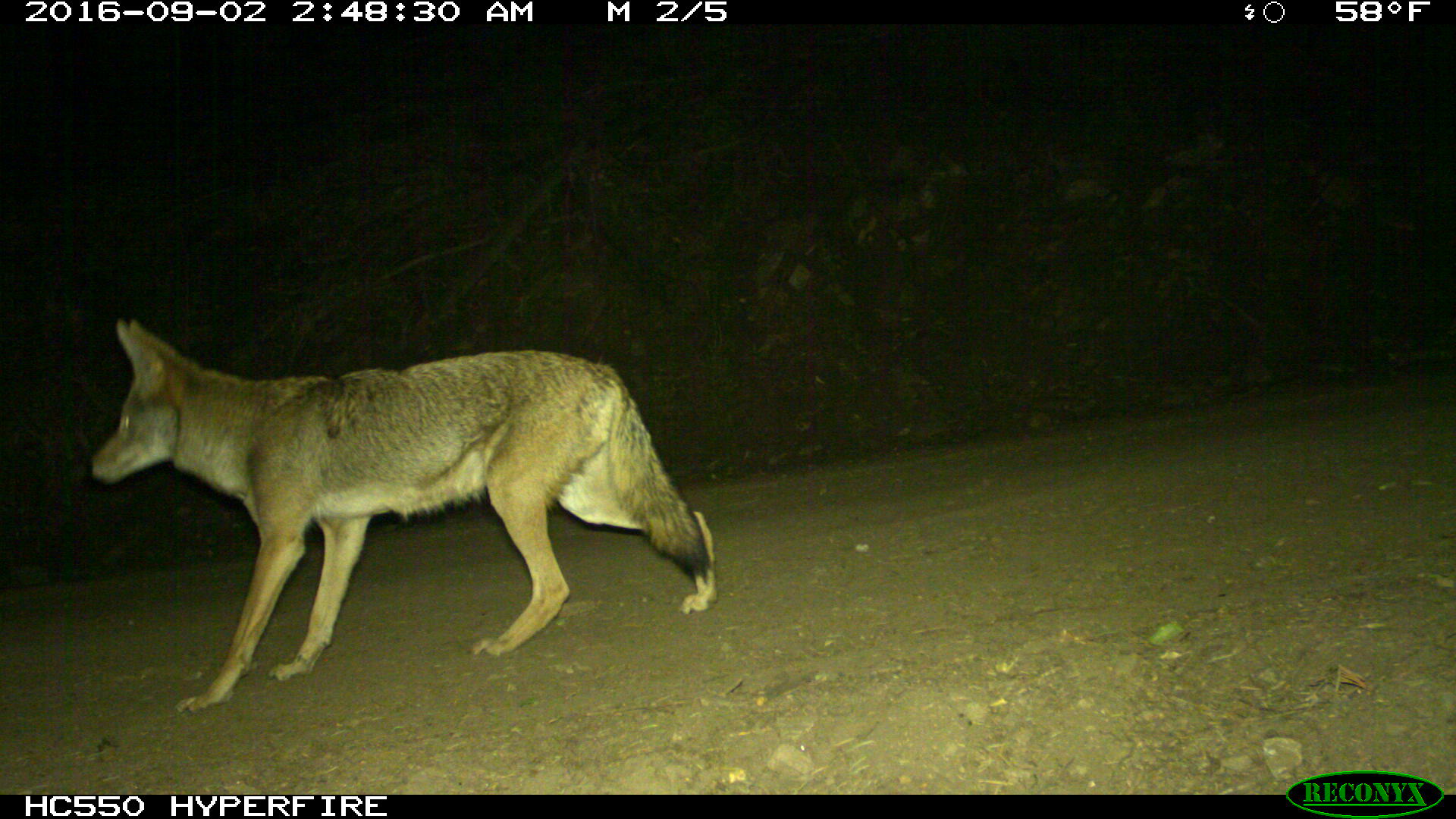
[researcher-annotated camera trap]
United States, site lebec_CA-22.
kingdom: Animalia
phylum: Chordata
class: Mammalia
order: Carnivora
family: Canidae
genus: Canis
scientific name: Canis latrans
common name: coyote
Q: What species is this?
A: Canis latrans (coyote).